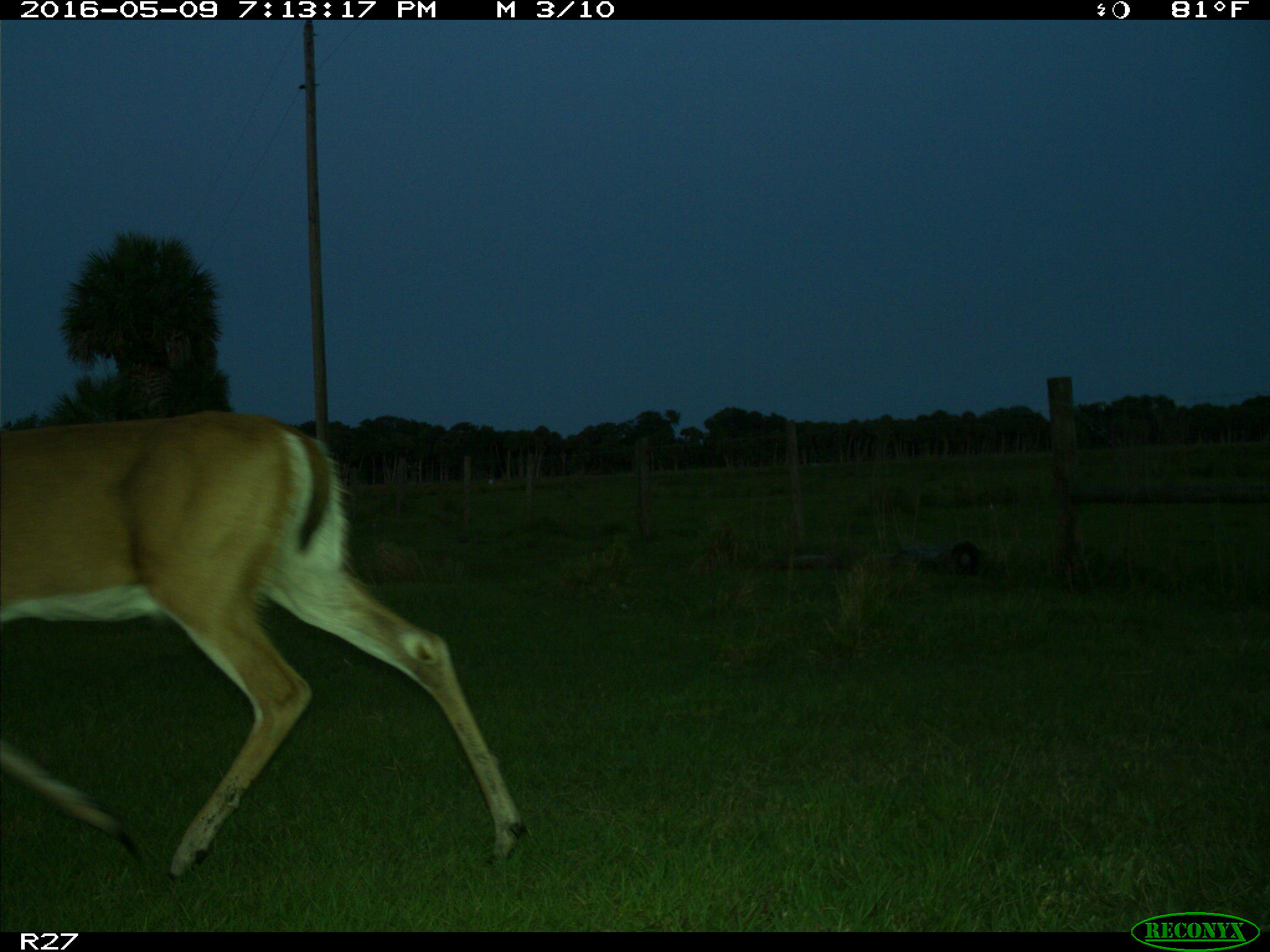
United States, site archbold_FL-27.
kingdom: Animalia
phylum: Chordata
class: Mammalia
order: Artiodactyla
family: Cervidae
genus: Odocoileus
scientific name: Odocoileus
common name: deer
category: unidentified deer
Unidentified deer (deer) (Odocoileus).